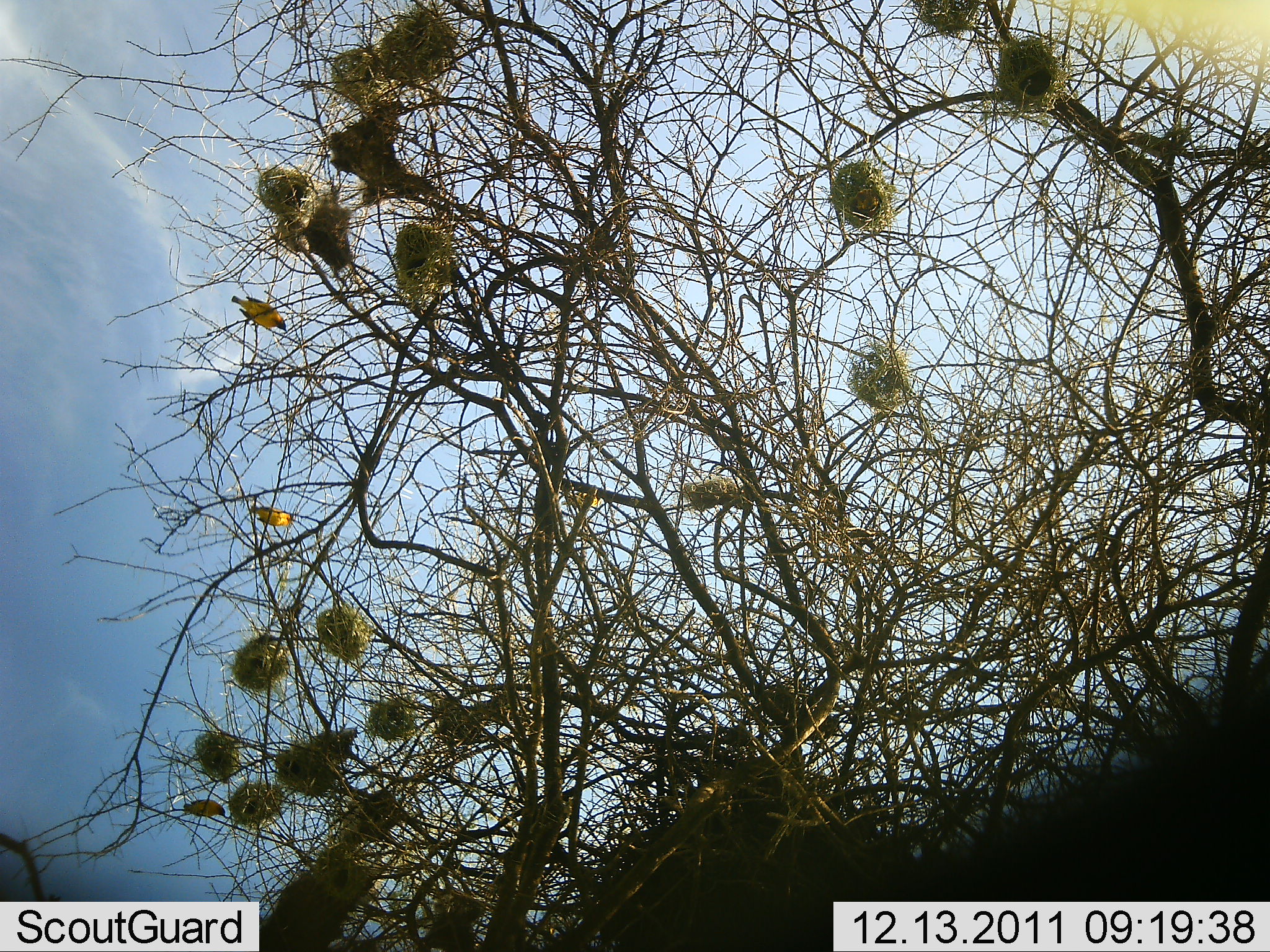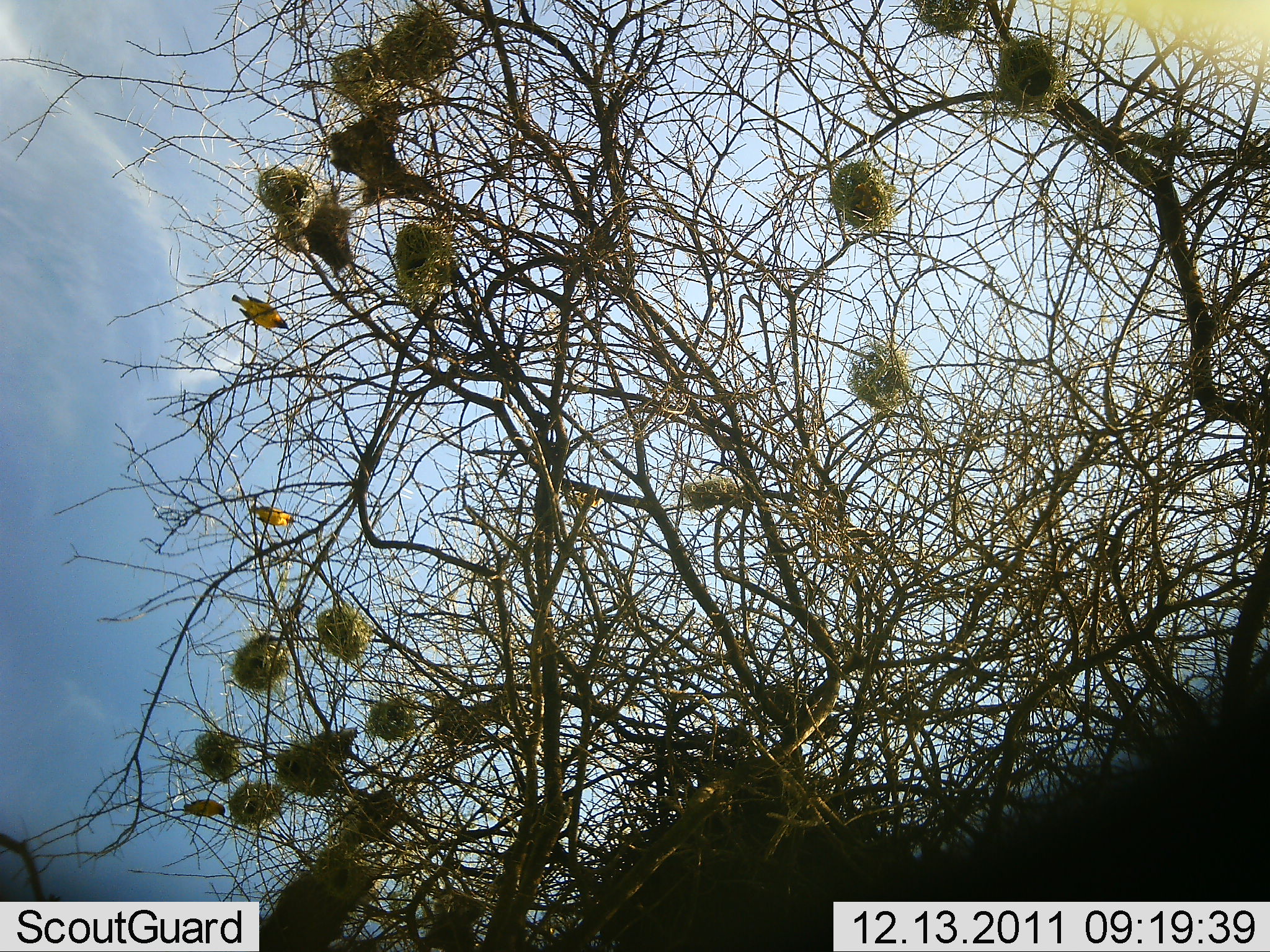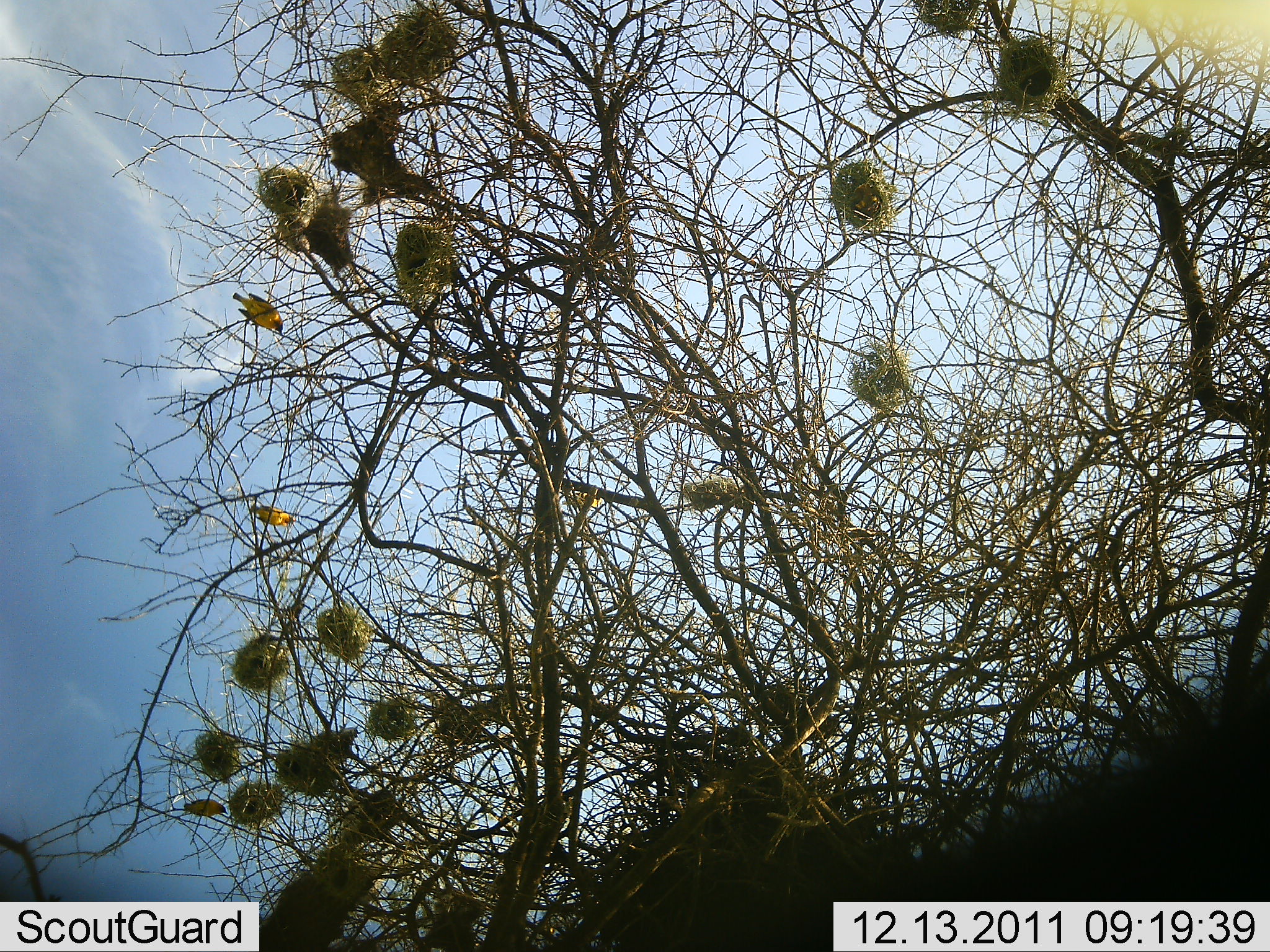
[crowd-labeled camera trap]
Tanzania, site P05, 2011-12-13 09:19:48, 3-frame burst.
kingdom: Animalia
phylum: Chordata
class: Aves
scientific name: Aves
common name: bird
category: otherbird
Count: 3.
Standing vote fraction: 60%.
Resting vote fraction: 40%.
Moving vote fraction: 0%.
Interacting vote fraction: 10%.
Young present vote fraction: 0%.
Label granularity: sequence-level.